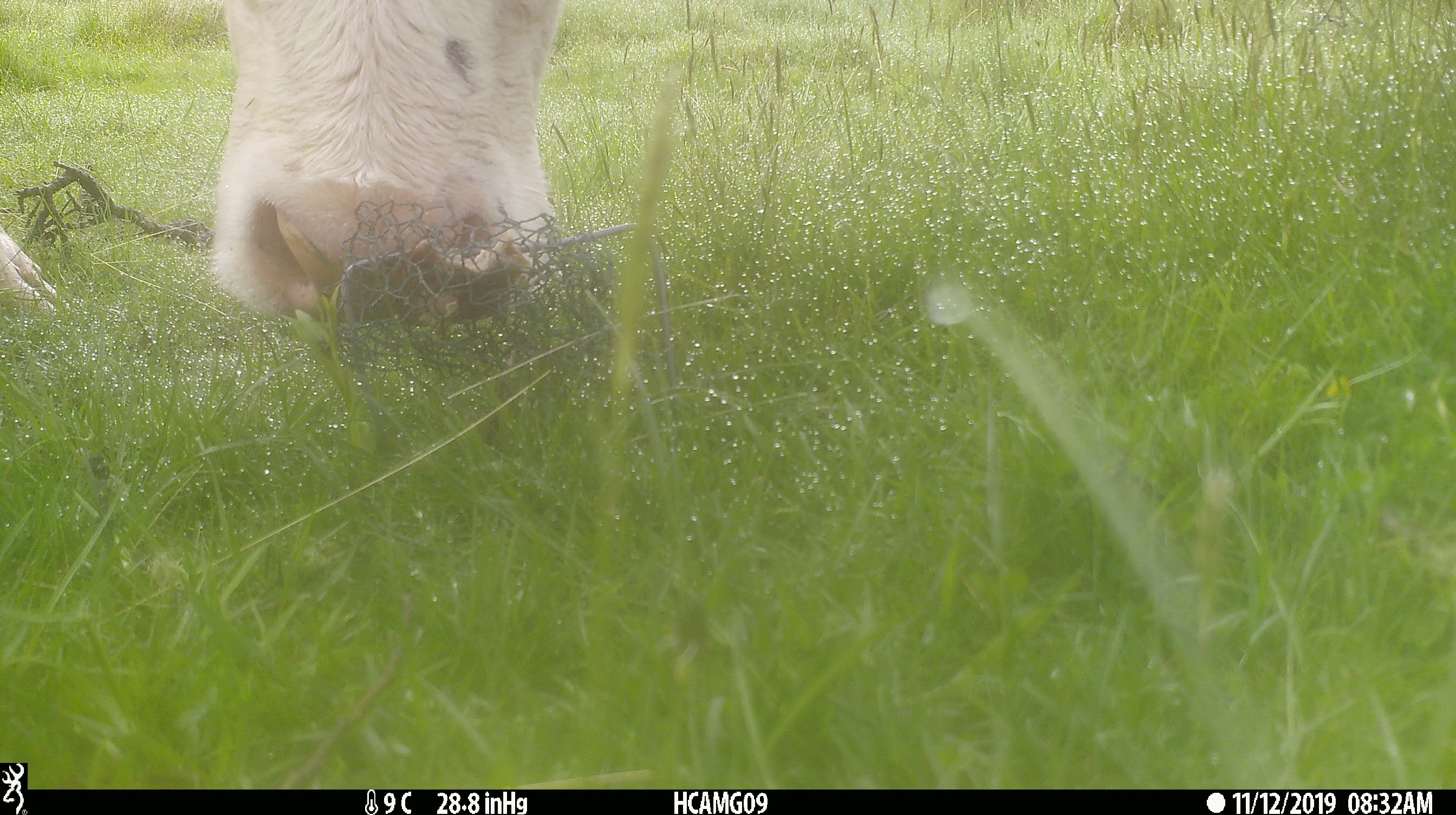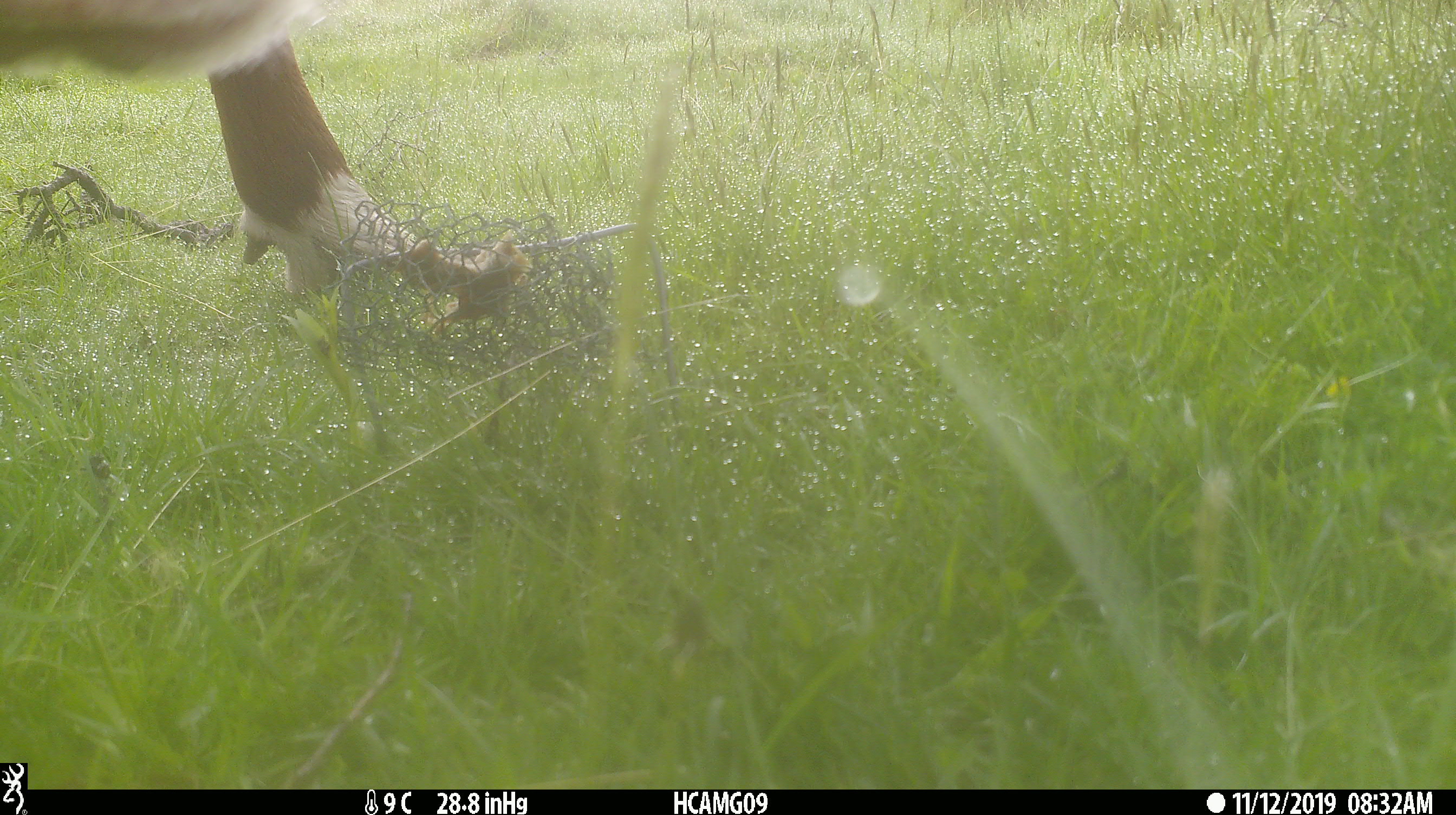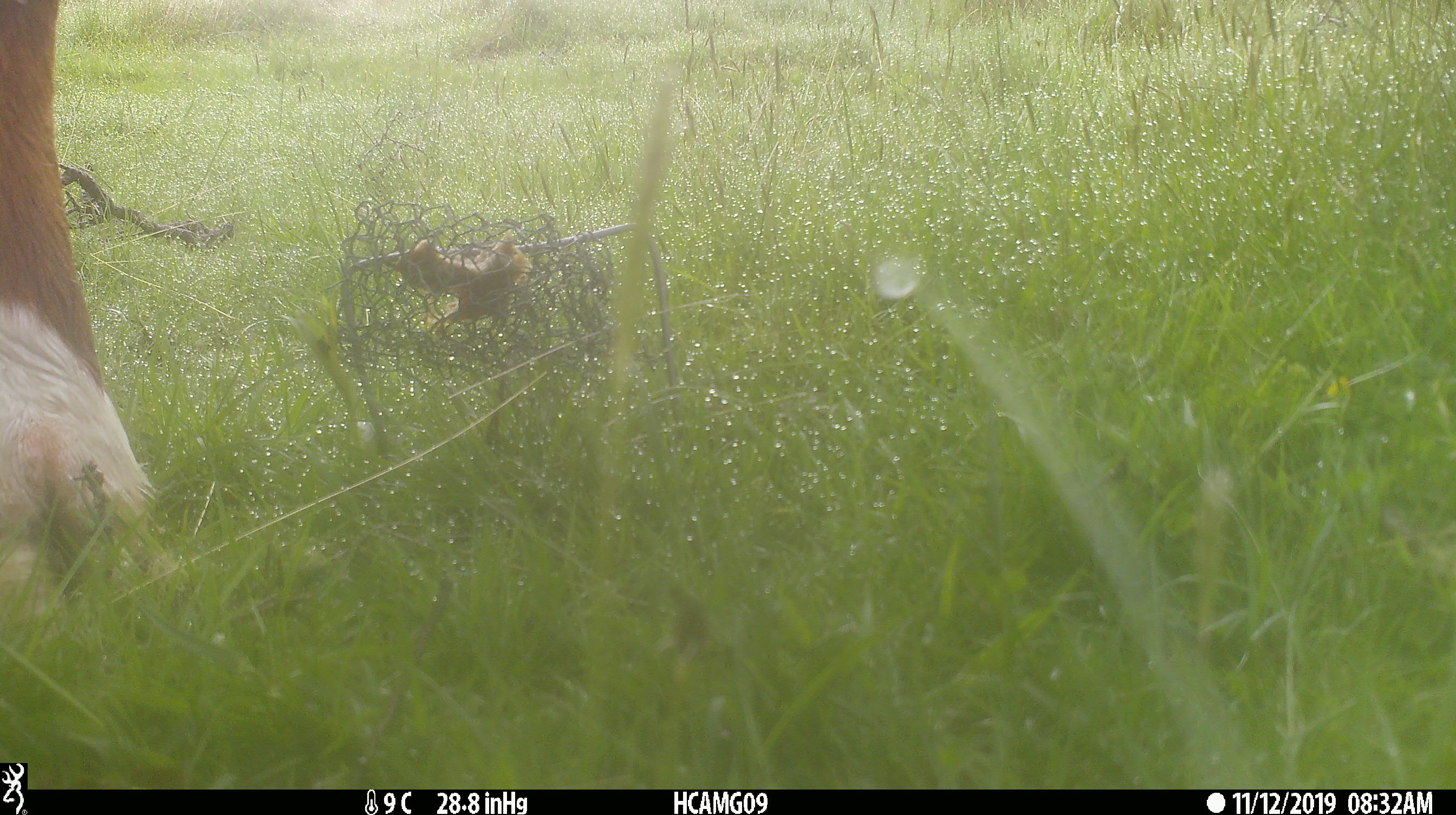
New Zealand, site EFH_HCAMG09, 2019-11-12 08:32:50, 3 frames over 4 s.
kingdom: Animalia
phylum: Chordata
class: Mammalia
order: Artiodactyla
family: Bovidae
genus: Bos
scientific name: Bos taurus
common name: domestic cow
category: cow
Cow (domestic cow) (Bos taurus).